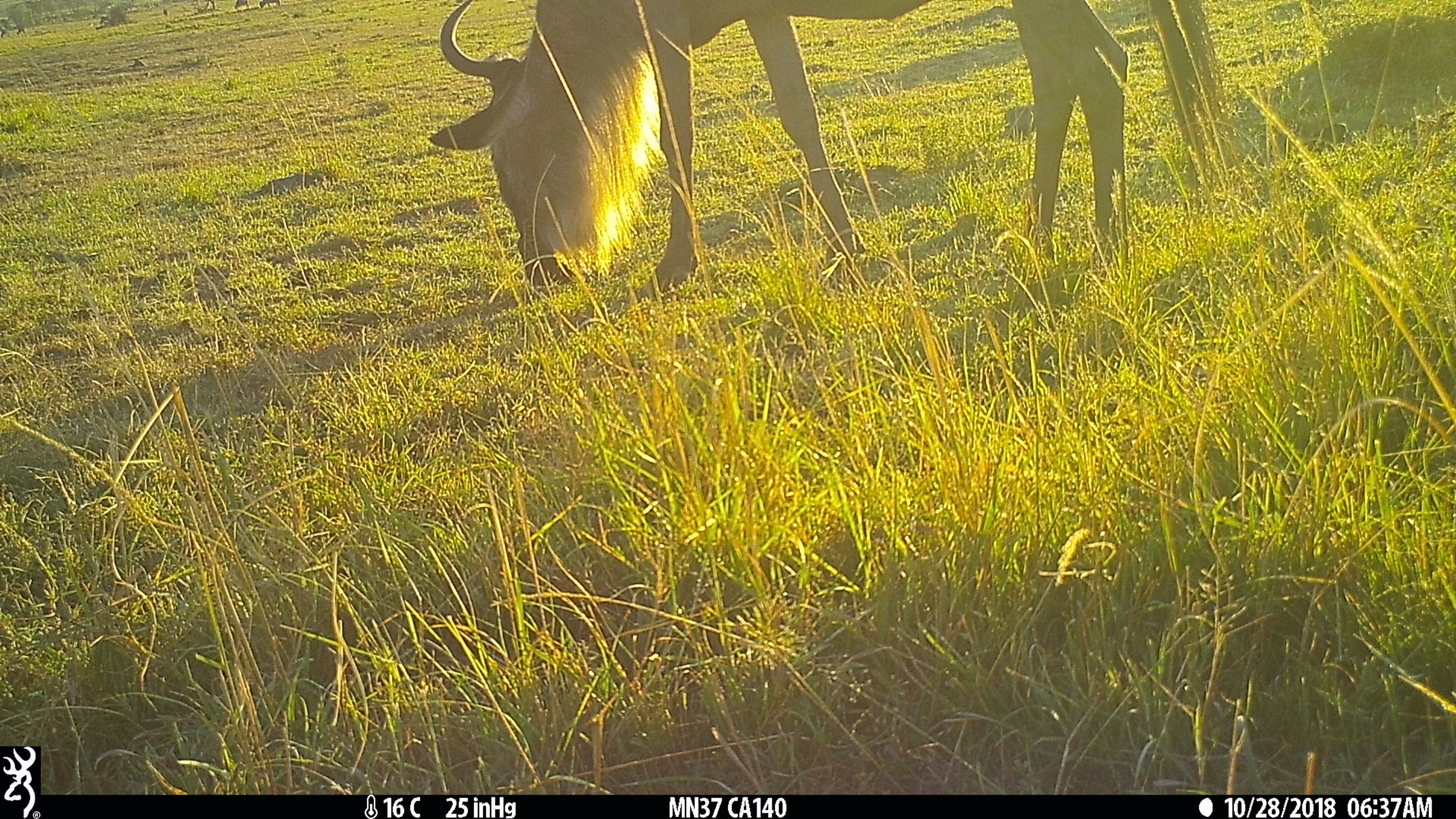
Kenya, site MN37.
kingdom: Animalia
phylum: Chordata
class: Mammalia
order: Artiodactyla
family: Bovidae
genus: Connochaetes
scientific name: Connochaetes taurinus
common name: blue wildebeest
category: wildebeest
Wildebeest (blue wildebeest) (Connochaetes taurinus).